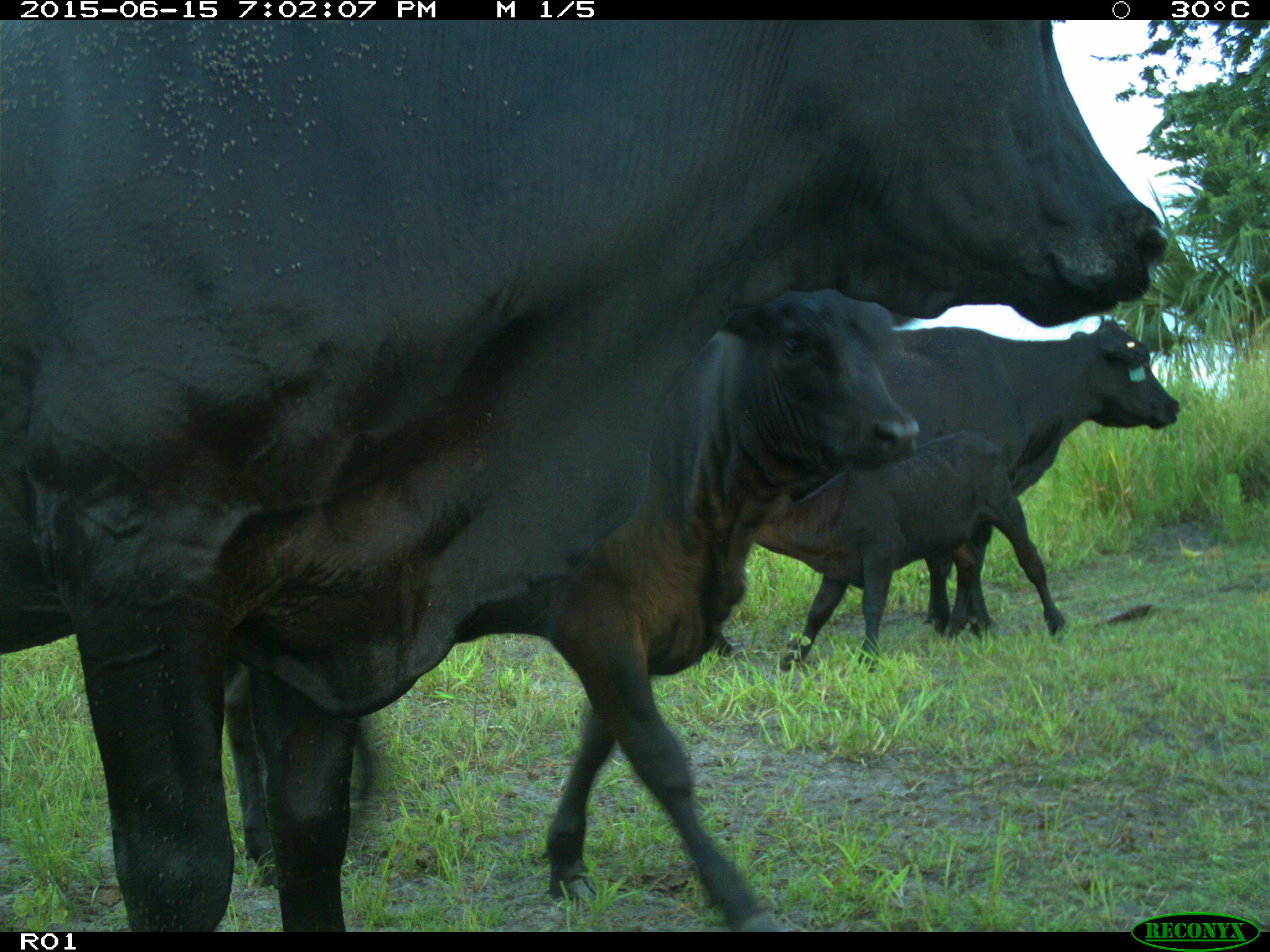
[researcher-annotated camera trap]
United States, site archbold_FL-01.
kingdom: Animalia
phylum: Chordata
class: Mammalia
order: Artiodactyla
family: Bovidae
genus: Bos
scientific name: Bos taurus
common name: domestic cow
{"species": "Bos taurus (domestic cow)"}